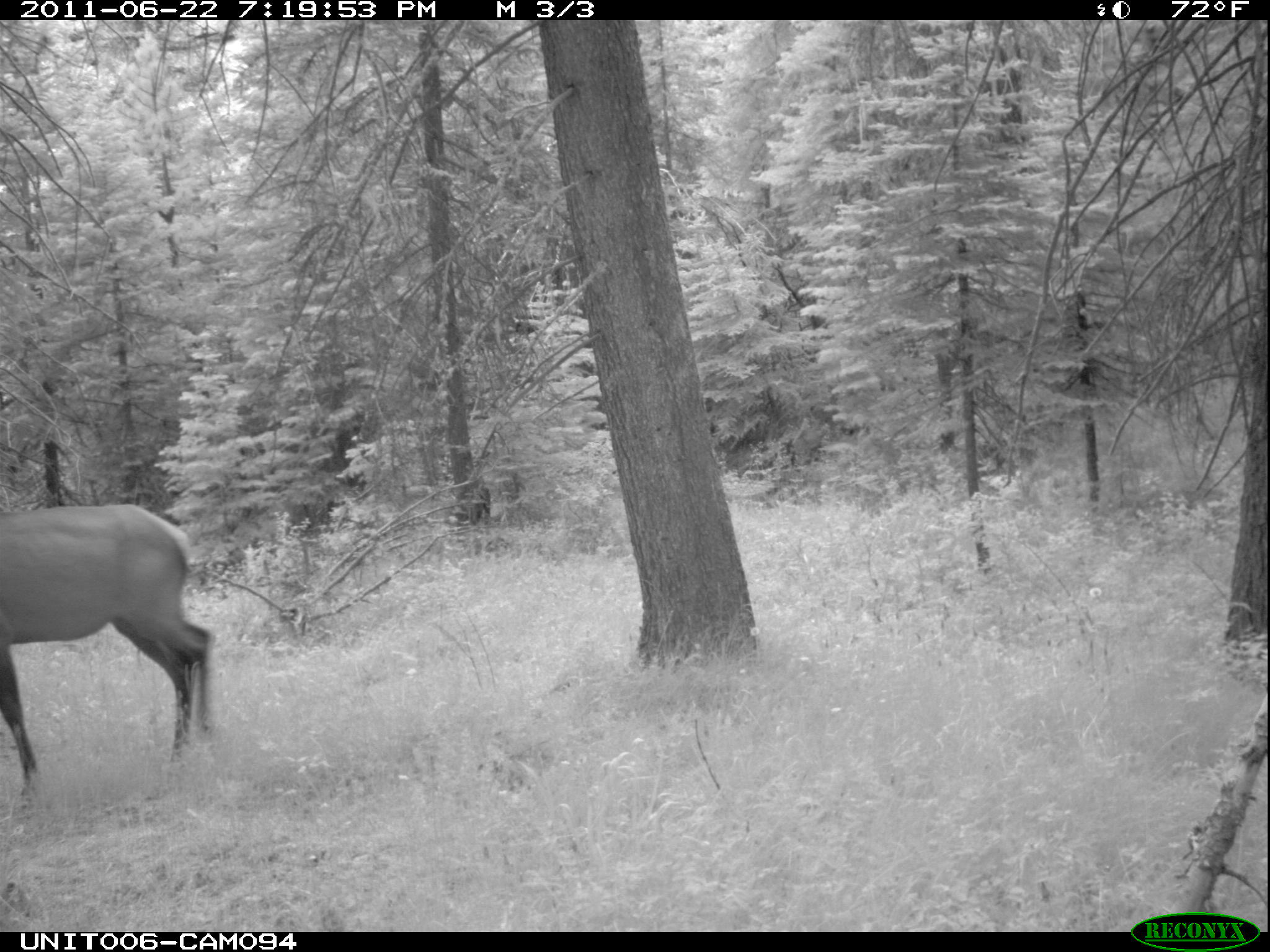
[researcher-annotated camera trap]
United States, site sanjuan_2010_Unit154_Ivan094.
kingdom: Animalia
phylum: Chordata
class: Mammalia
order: Artiodactyla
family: Cervidae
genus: Cervus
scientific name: Cervus elaphus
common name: red deer